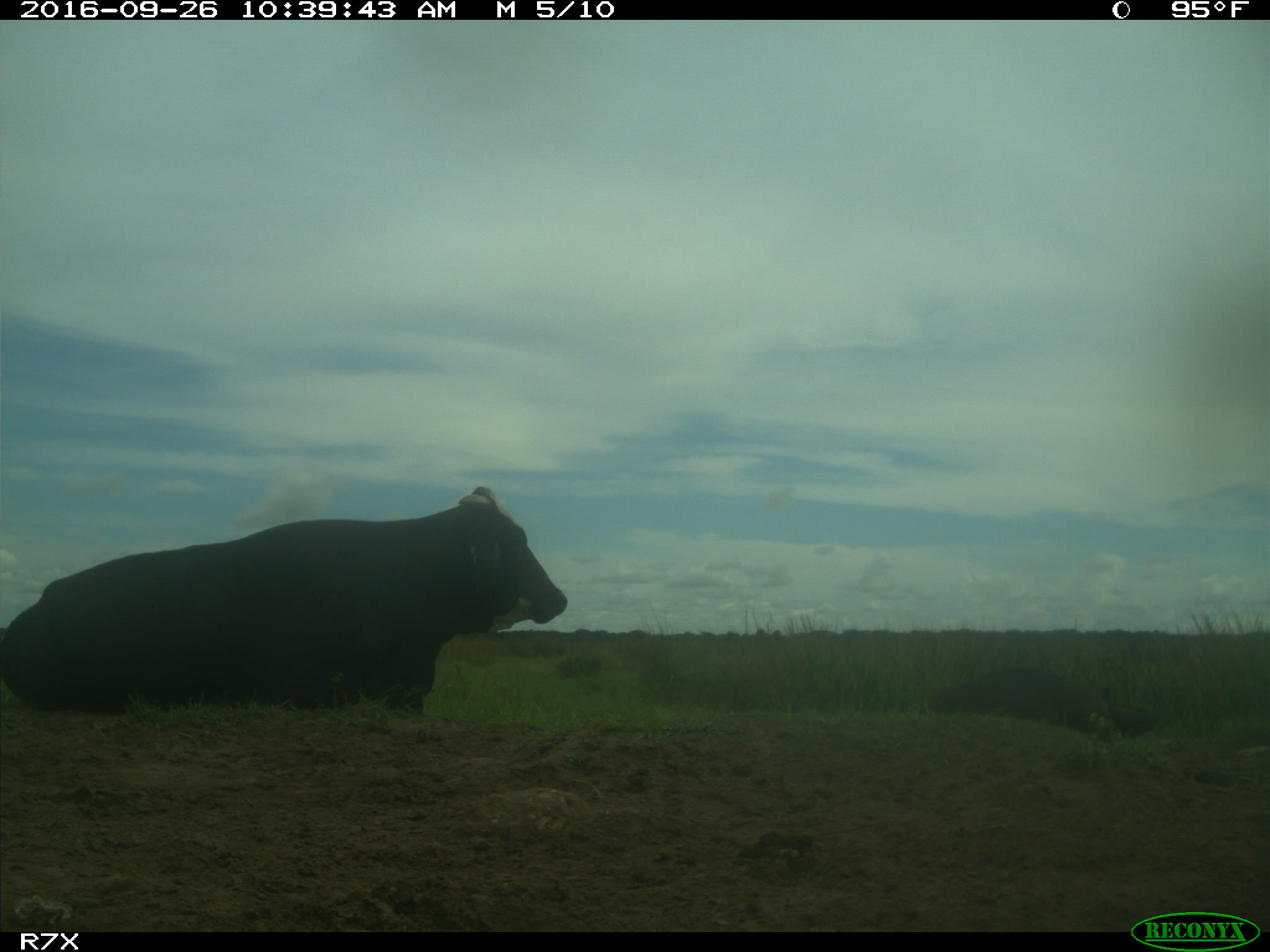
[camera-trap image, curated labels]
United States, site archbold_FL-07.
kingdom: Animalia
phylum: Chordata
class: Mammalia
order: Artiodactyla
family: Bovidae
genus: Bos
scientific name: Bos taurus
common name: domestic cow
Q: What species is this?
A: Bos taurus (domestic cow).